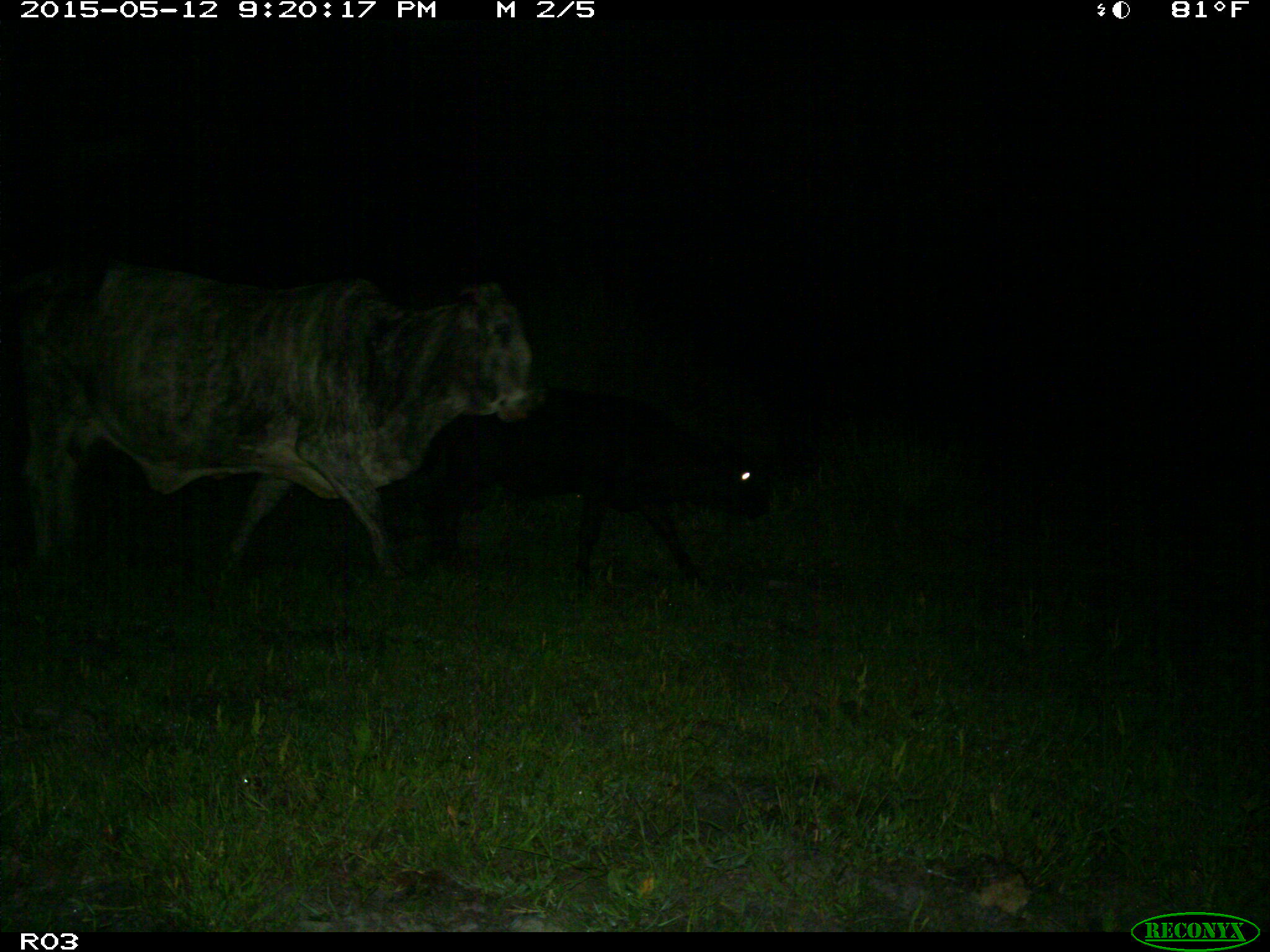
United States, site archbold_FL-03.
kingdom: Animalia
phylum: Chordata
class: Mammalia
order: Artiodactyla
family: Bovidae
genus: Bos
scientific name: Bos taurus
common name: domestic cow